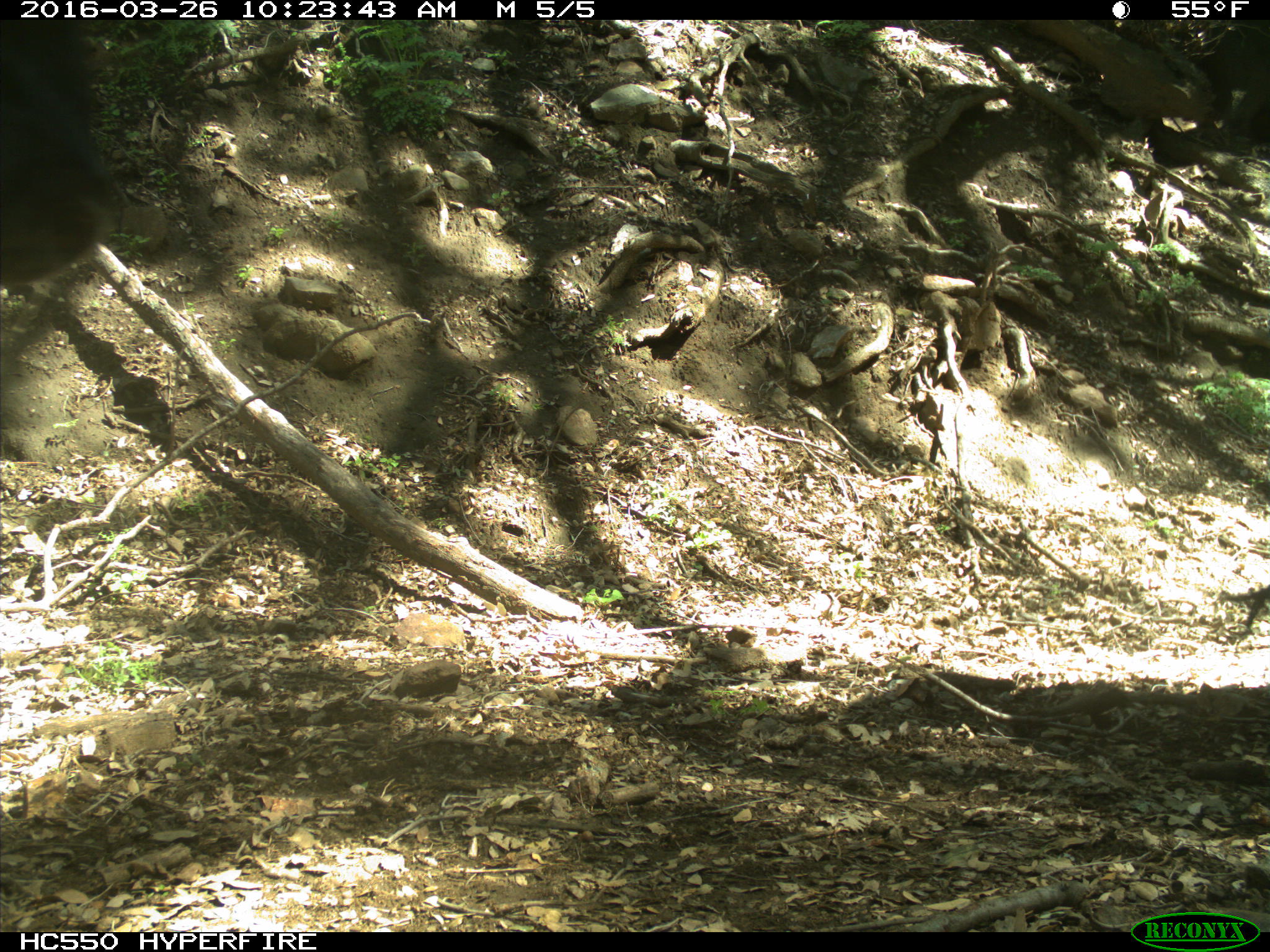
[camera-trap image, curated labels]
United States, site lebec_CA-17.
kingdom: Animalia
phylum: Chordata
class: Mammalia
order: Artiodactyla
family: Bovidae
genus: Bos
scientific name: Bos taurus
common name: domestic cow